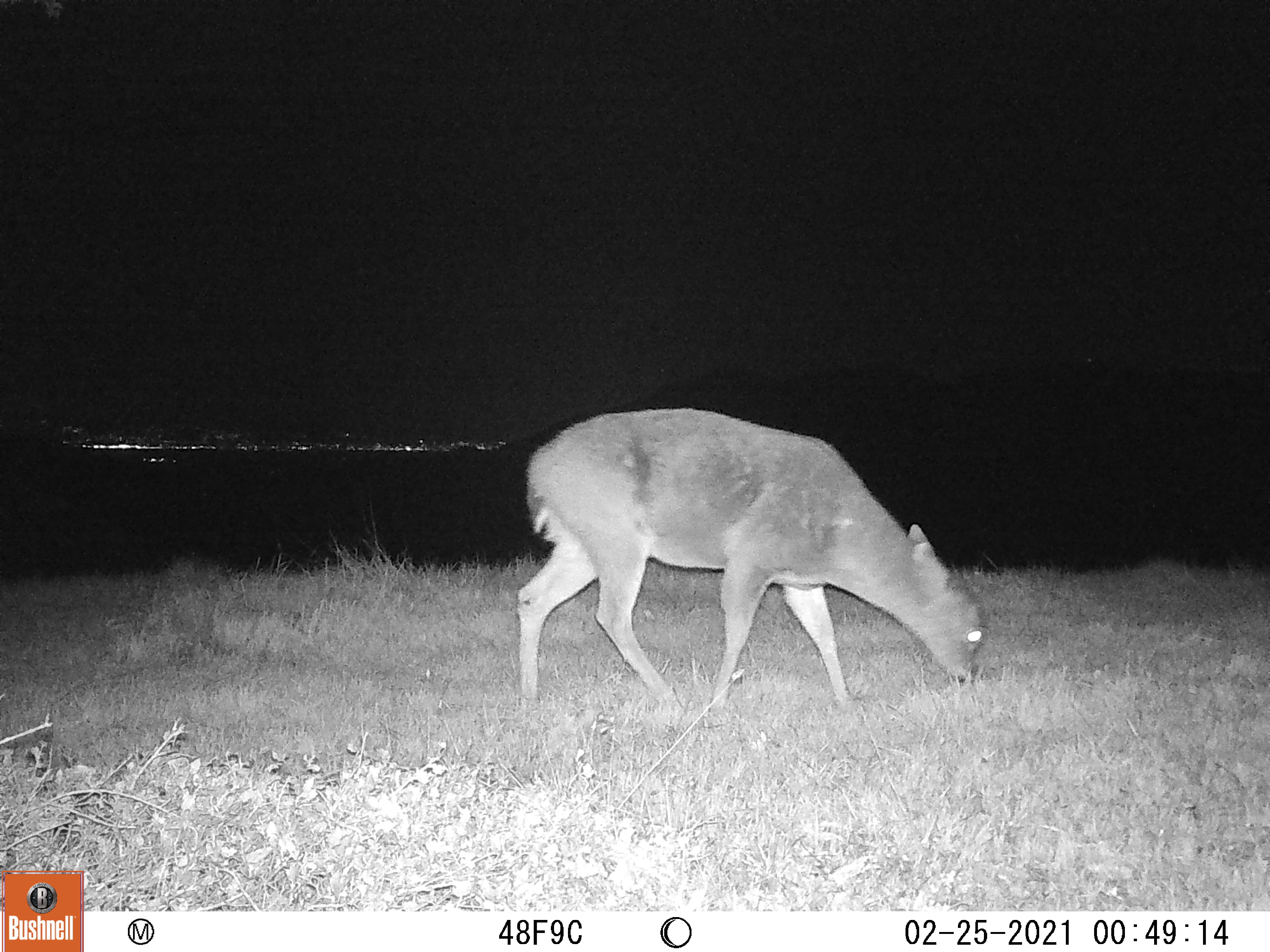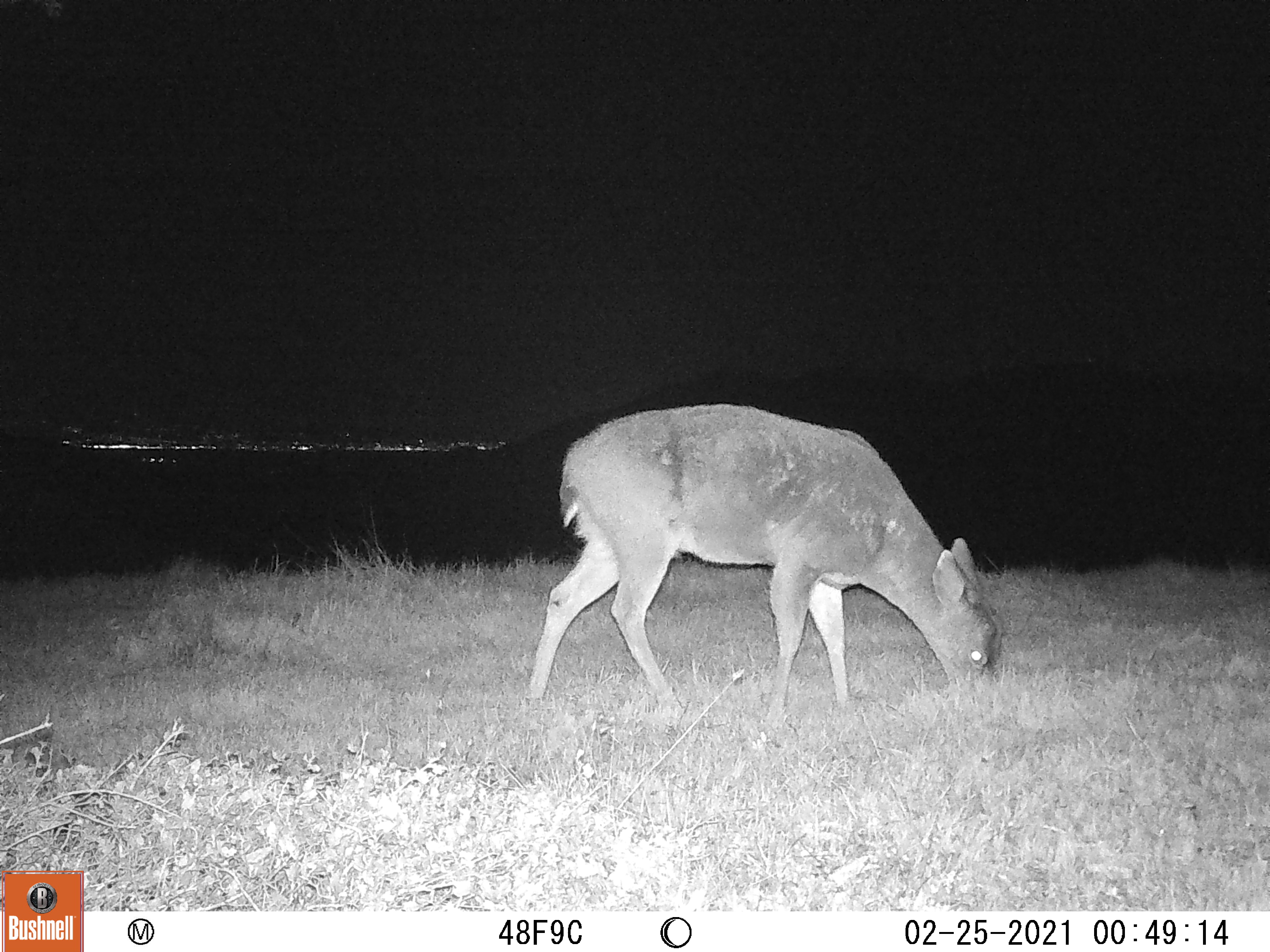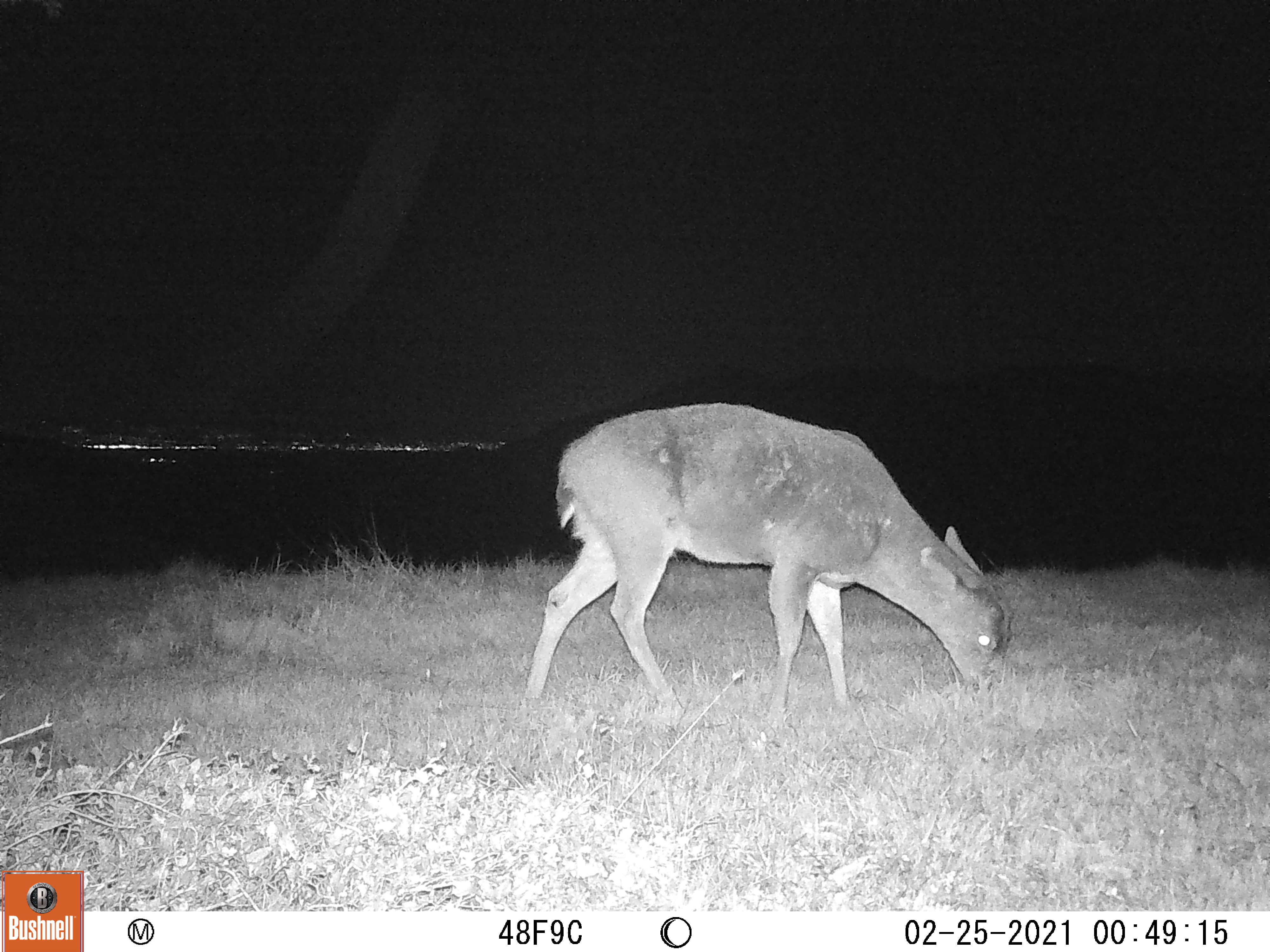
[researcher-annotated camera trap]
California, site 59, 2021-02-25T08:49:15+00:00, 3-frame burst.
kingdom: Animalia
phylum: Chordata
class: Mammalia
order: Artiodactyla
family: Cervidae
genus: Odocoileus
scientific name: Odocoileus hemionus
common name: mule deer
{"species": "mule deer (Odocoileus hemionus)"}